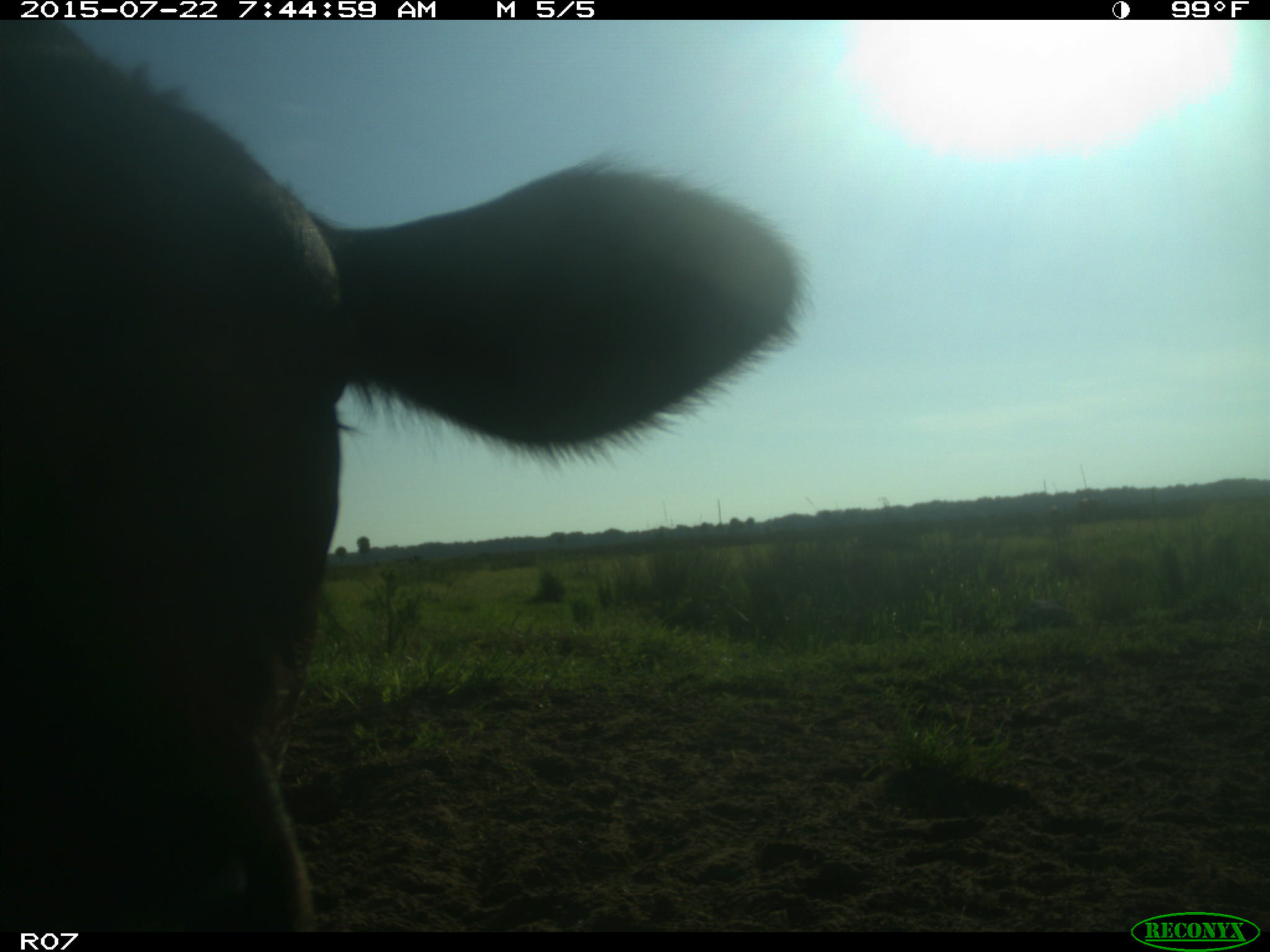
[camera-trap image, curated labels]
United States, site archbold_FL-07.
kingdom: Animalia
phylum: Chordata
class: Mammalia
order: Artiodactyla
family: Suidae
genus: Sus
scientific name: Sus scrofa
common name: wild boar